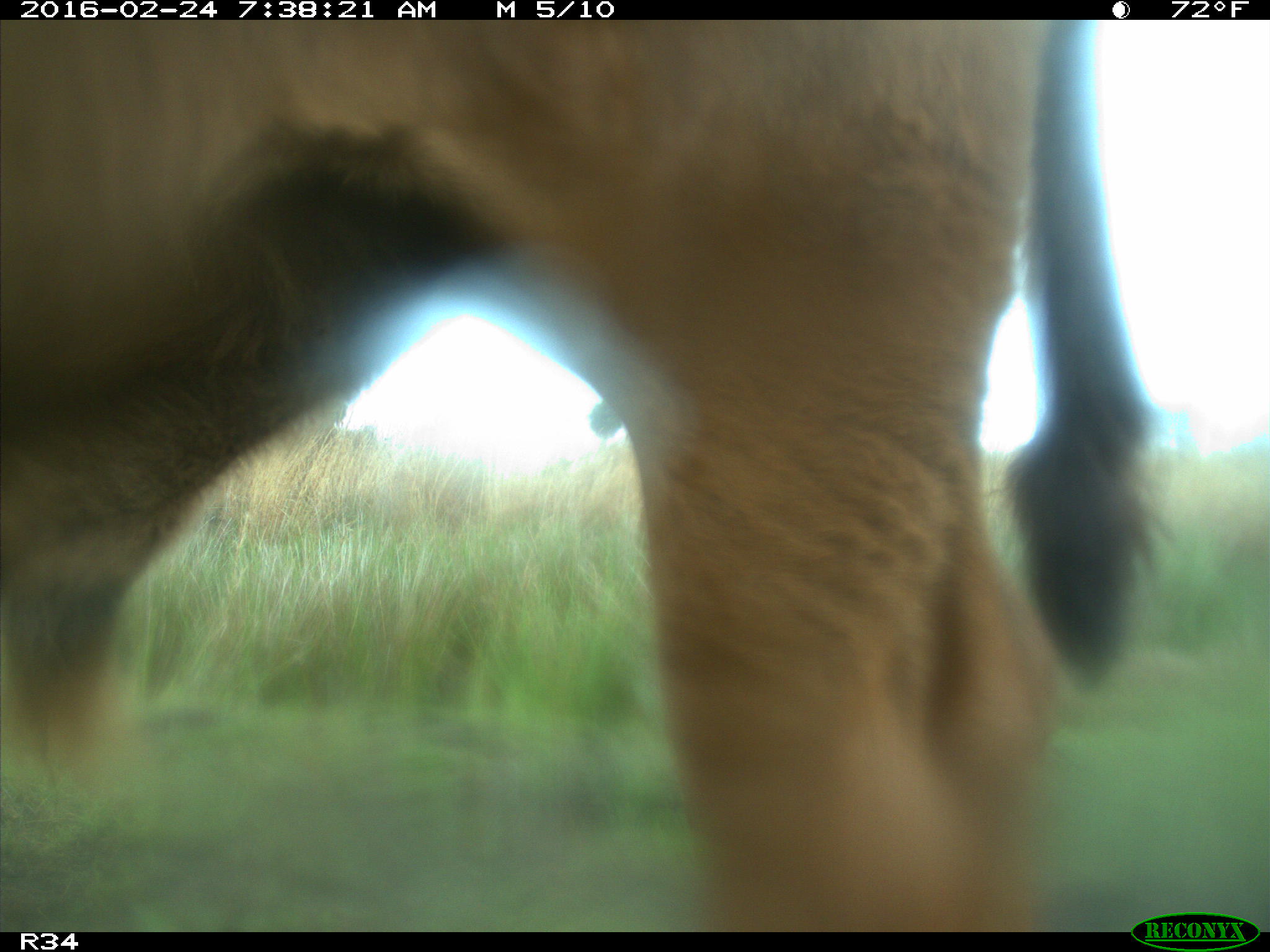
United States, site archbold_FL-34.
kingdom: Animalia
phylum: Chordata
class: Mammalia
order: Artiodactyla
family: Bovidae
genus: Bos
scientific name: Bos taurus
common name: domestic cow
Bos taurus (domestic cow).